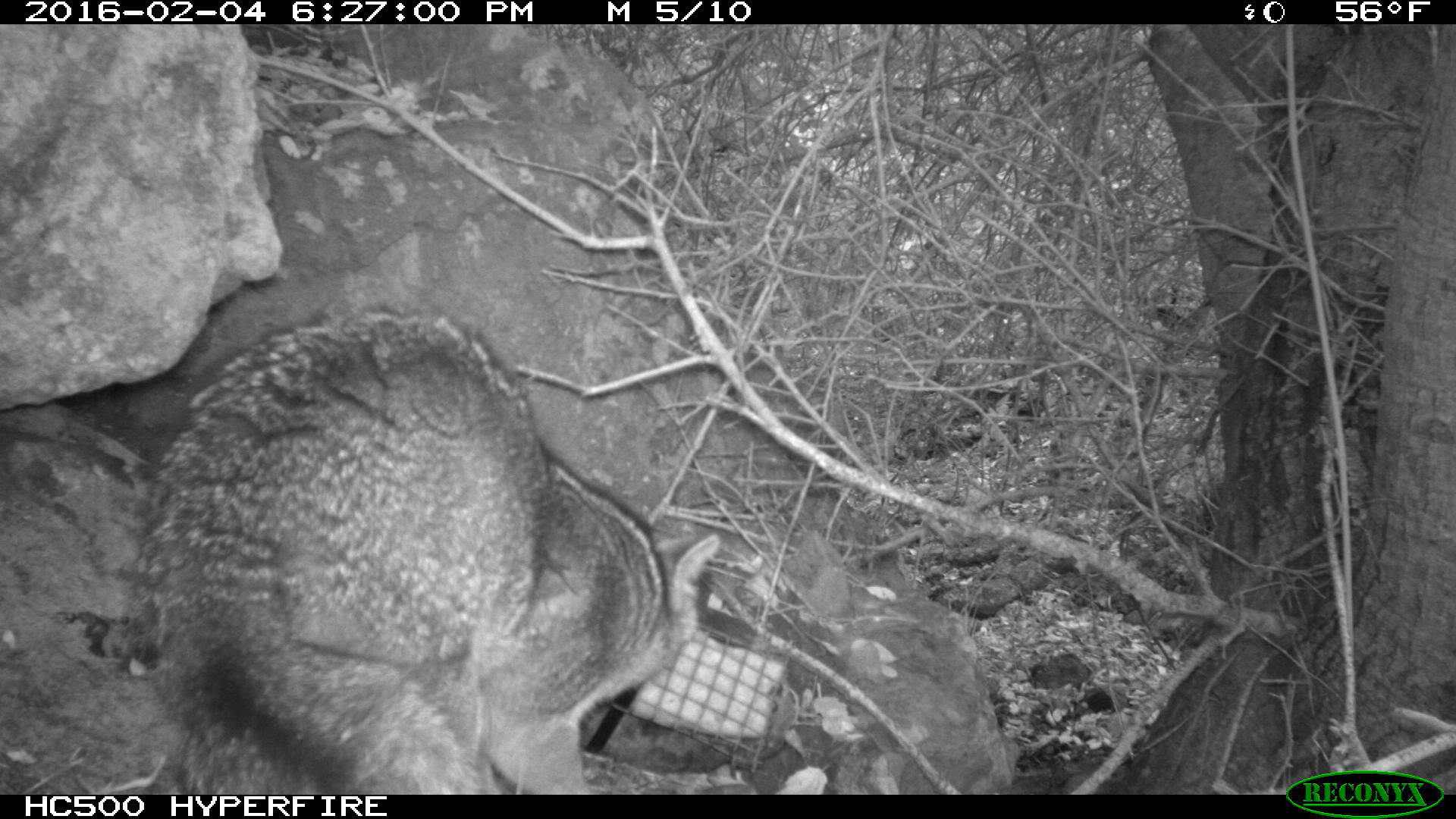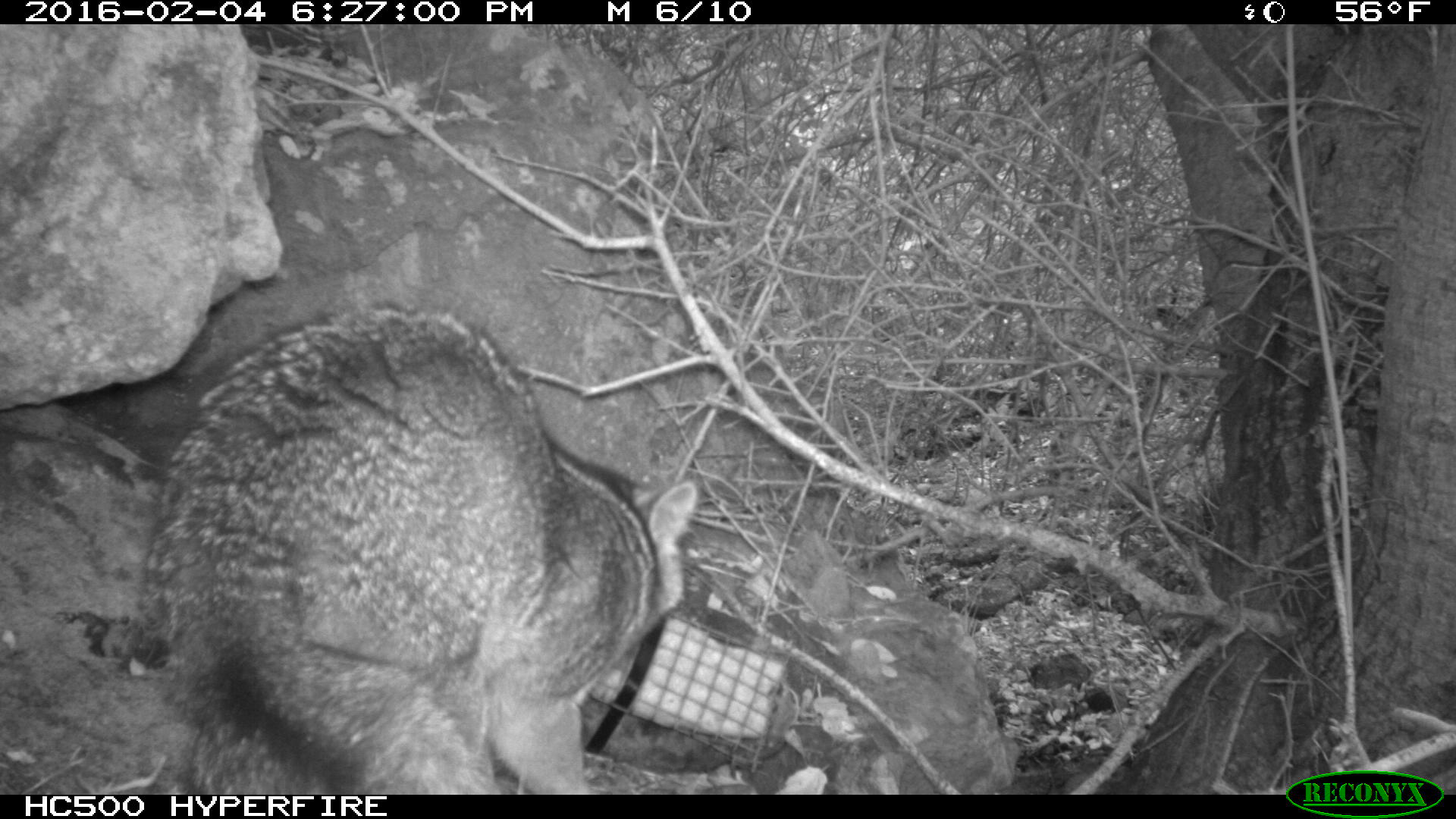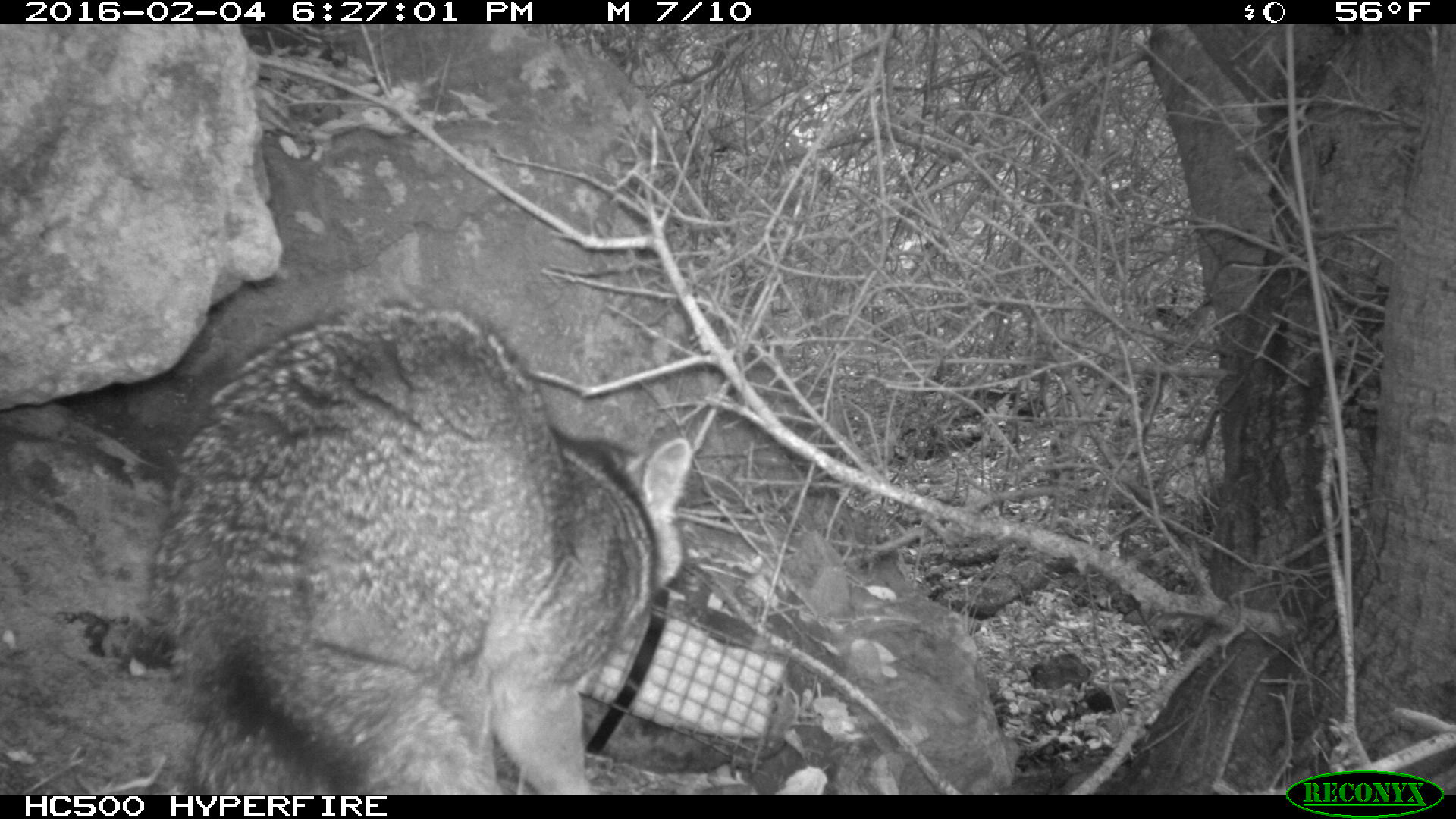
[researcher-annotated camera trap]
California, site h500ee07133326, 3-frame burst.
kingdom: Animalia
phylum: Chordata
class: Mammalia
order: Carnivora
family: Canidae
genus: Urocyon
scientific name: Urocyon littoralis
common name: island fox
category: fox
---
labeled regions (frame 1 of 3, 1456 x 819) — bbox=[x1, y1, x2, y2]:
fox: bbox=[116, 307, 717, 795]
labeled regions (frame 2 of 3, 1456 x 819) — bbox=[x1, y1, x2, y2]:
fox: bbox=[135, 300, 698, 794]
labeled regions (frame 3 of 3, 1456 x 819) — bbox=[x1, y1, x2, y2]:
fox: bbox=[148, 298, 691, 795]